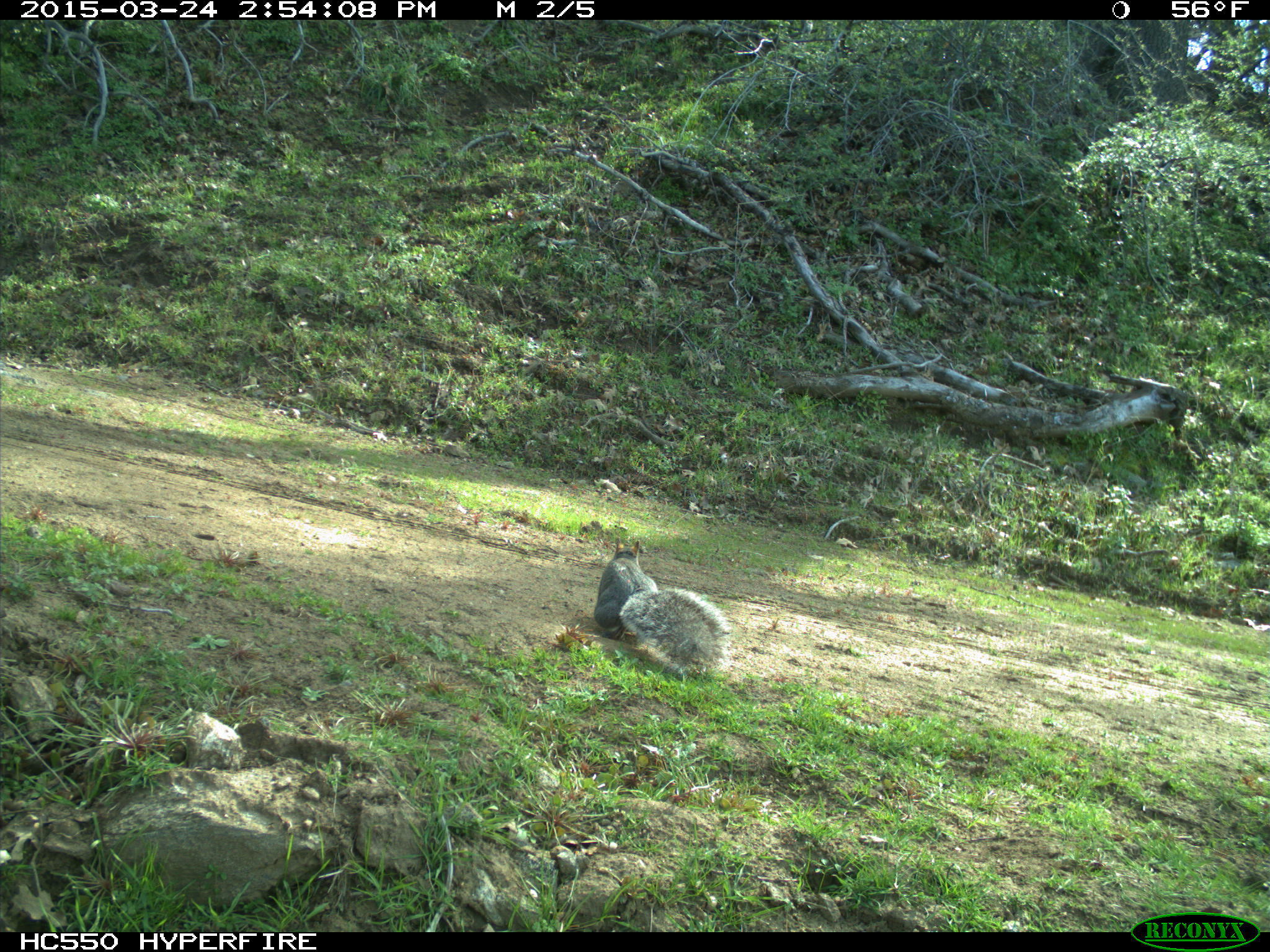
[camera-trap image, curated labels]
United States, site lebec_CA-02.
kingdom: Animalia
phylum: Chordata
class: Mammalia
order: Rodentia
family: Sciuridae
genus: Sciurus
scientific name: Sciurus carolinensis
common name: eastern gray squirrel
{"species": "Sciurus carolinensis (eastern gray squirrel)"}